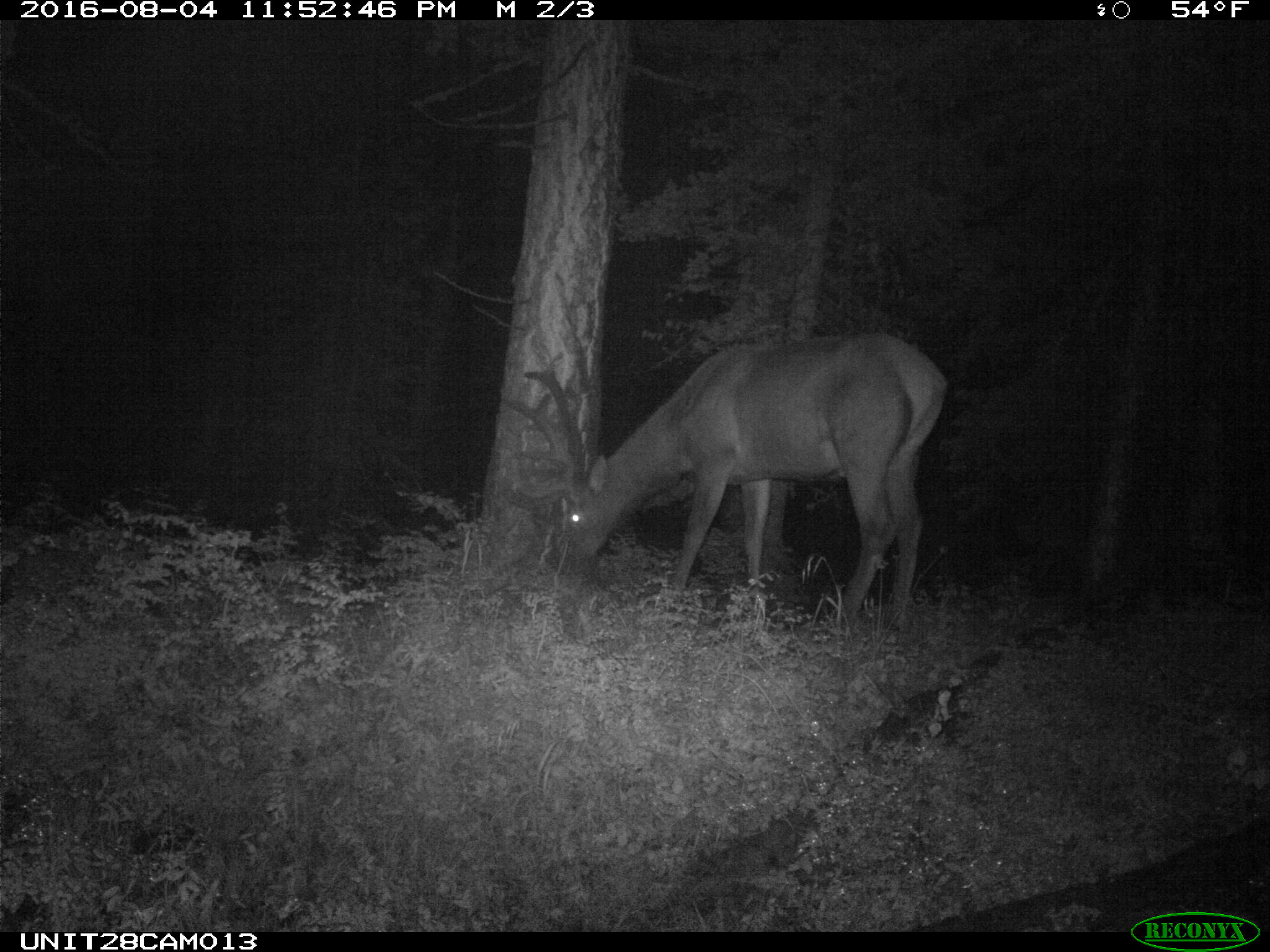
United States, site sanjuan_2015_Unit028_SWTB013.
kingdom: Animalia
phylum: Chordata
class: Mammalia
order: Artiodactyla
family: Cervidae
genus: Cervus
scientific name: Cervus elaphus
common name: red deer